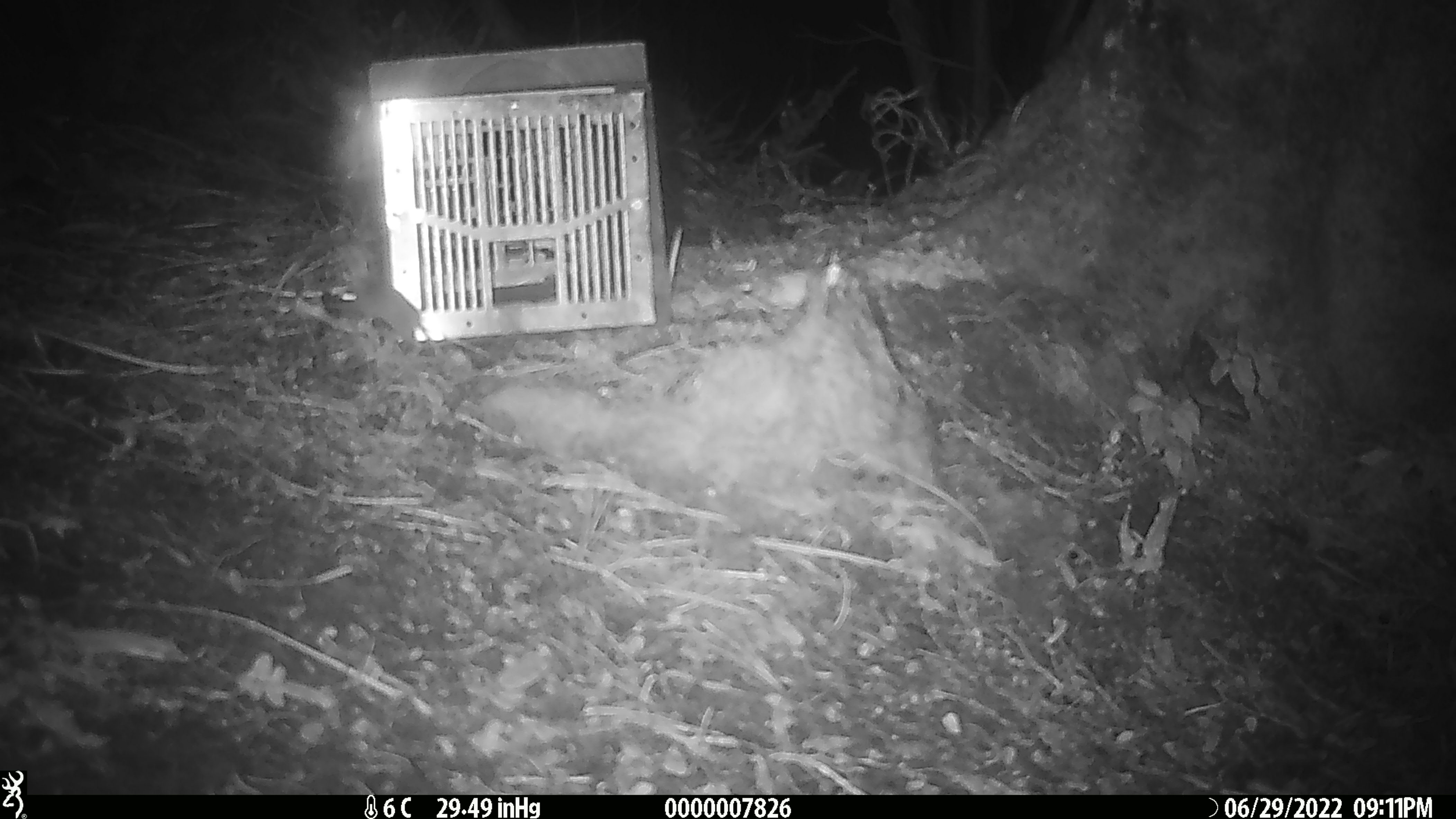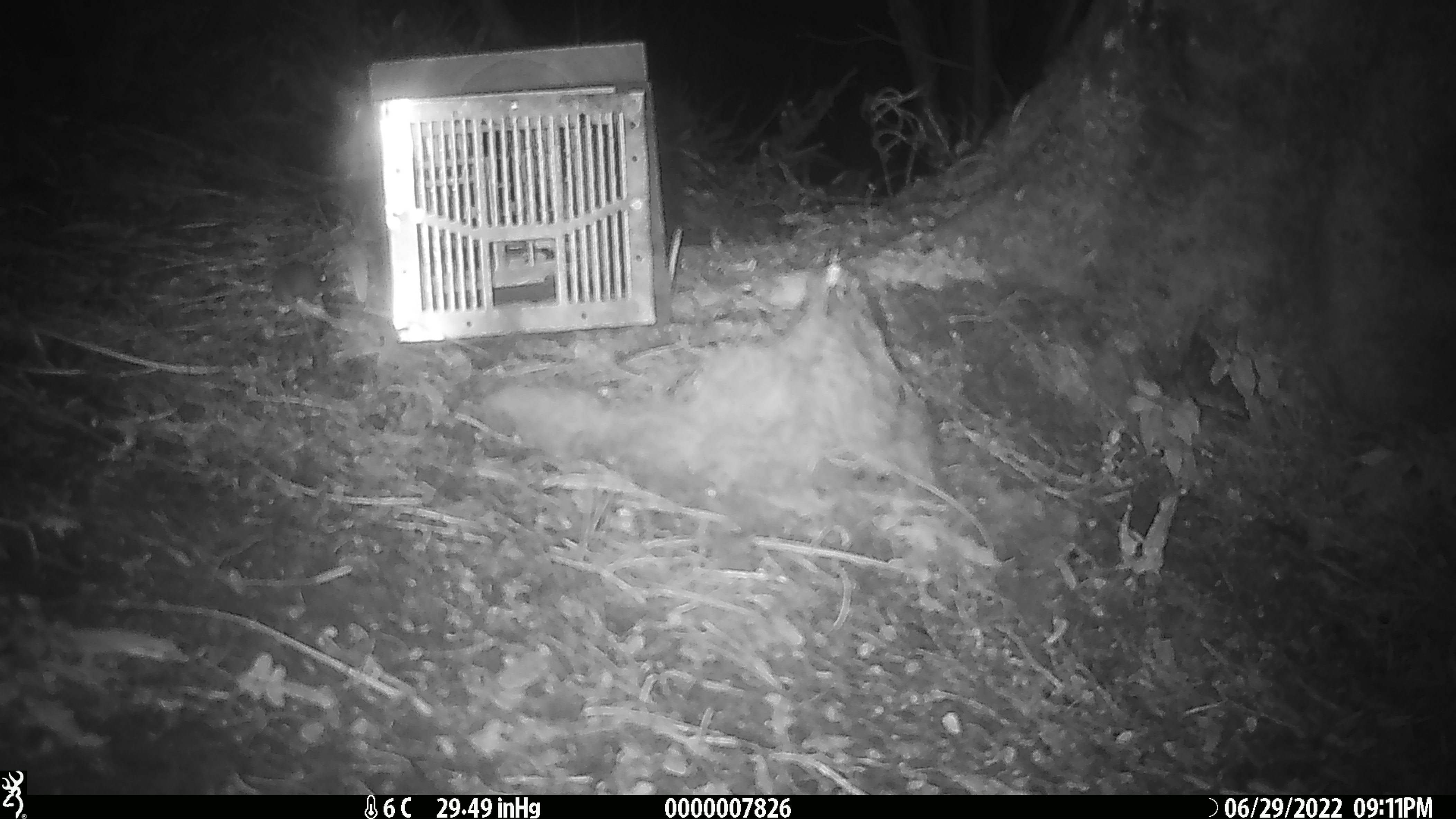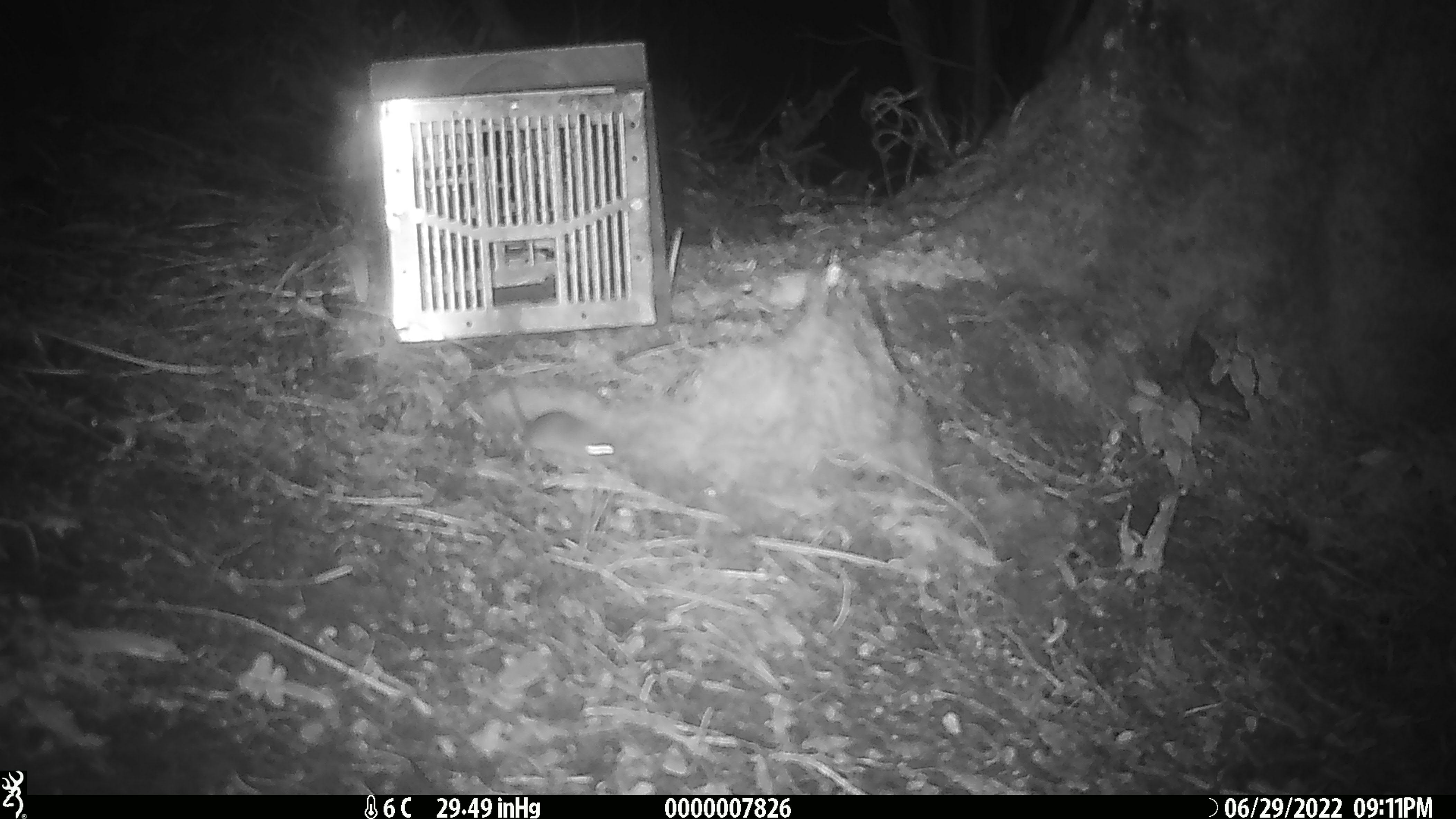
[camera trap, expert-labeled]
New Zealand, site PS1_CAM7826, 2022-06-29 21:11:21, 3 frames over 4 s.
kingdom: Animalia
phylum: Chordata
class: Mammalia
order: Rodentia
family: Muridae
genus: Mus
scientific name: Mus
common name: mouse